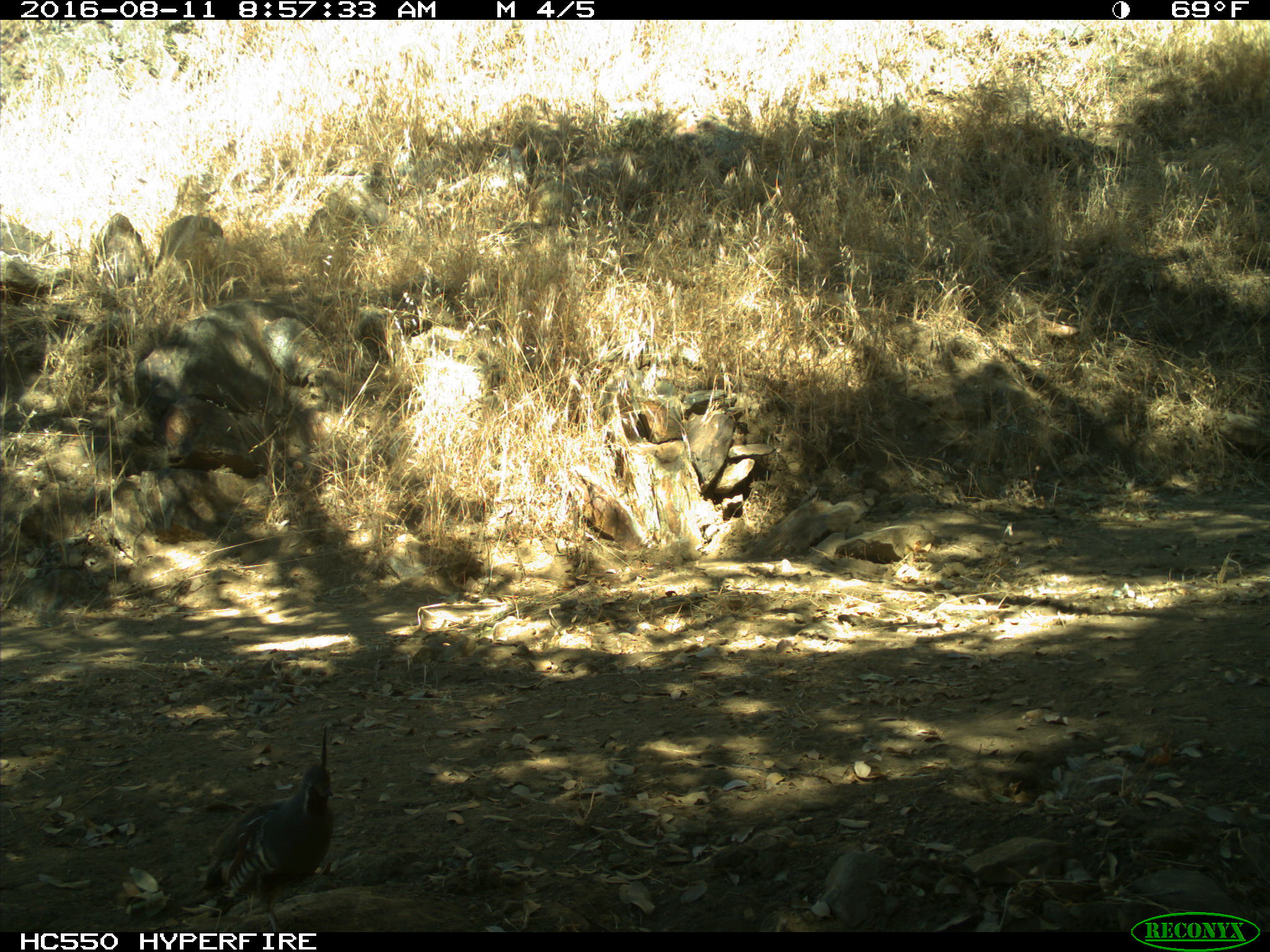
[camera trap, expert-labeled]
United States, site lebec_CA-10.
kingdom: Animalia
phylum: Chordata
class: Aves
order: Galliformes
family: Odontophoridae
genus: Callipepla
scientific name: Callipepla californica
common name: california quail